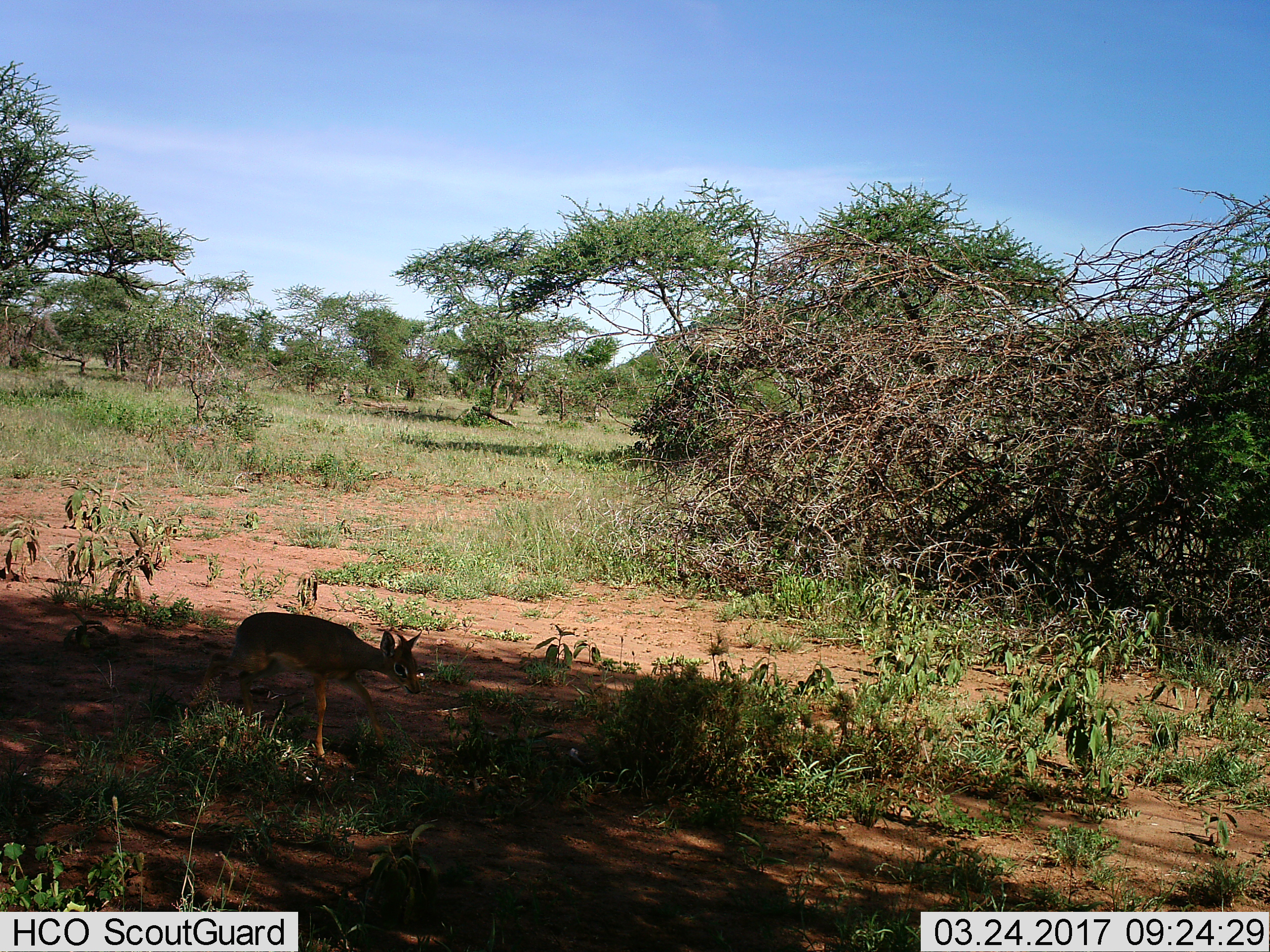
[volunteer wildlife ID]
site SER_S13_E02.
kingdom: Animalia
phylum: Chordata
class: Mammalia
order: Artiodactyla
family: Bovidae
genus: Madoqua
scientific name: Madoqua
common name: dik-dik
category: dikdik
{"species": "dikdik (dik-dik) (Madoqua)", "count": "1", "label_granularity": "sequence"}